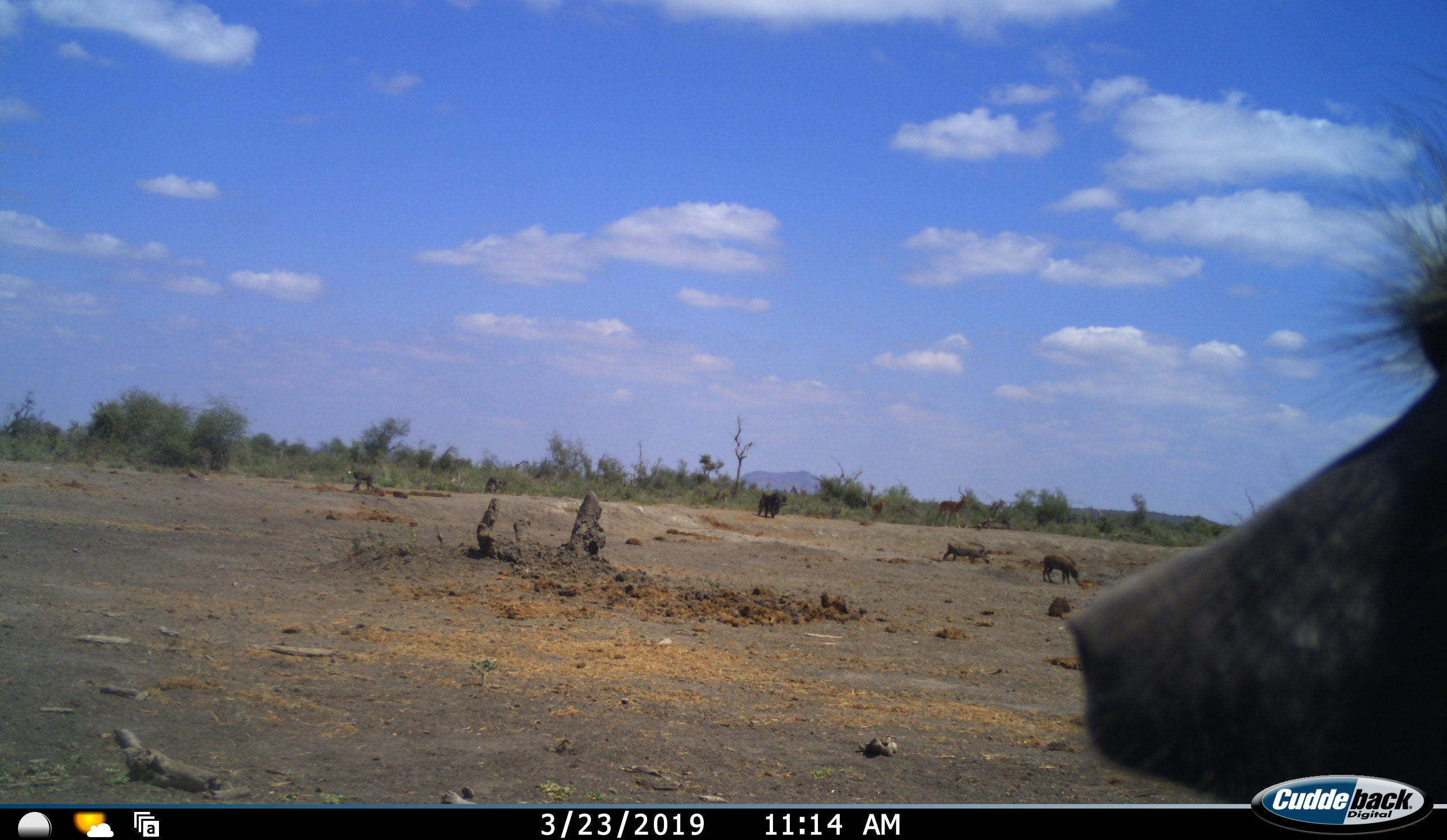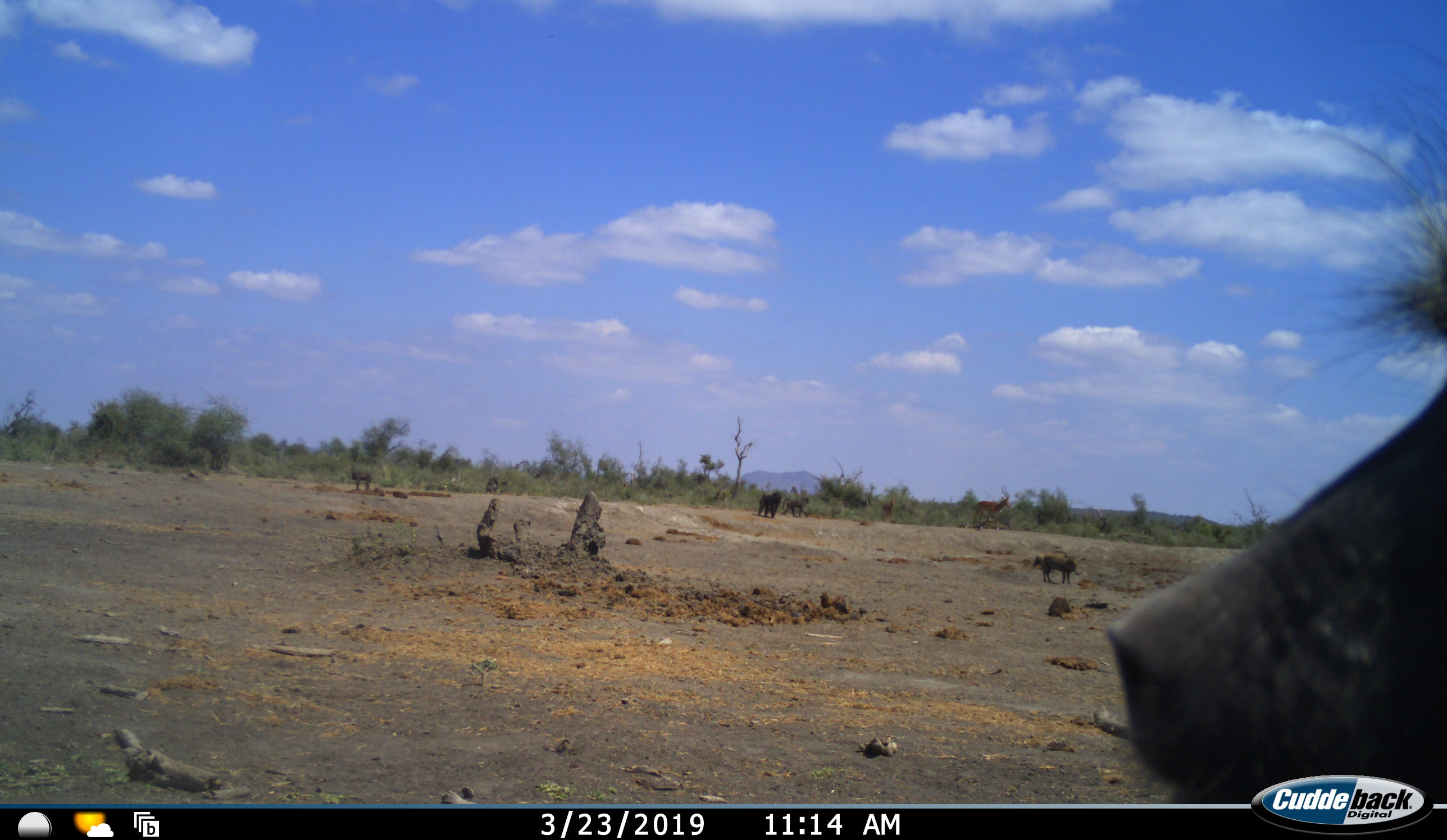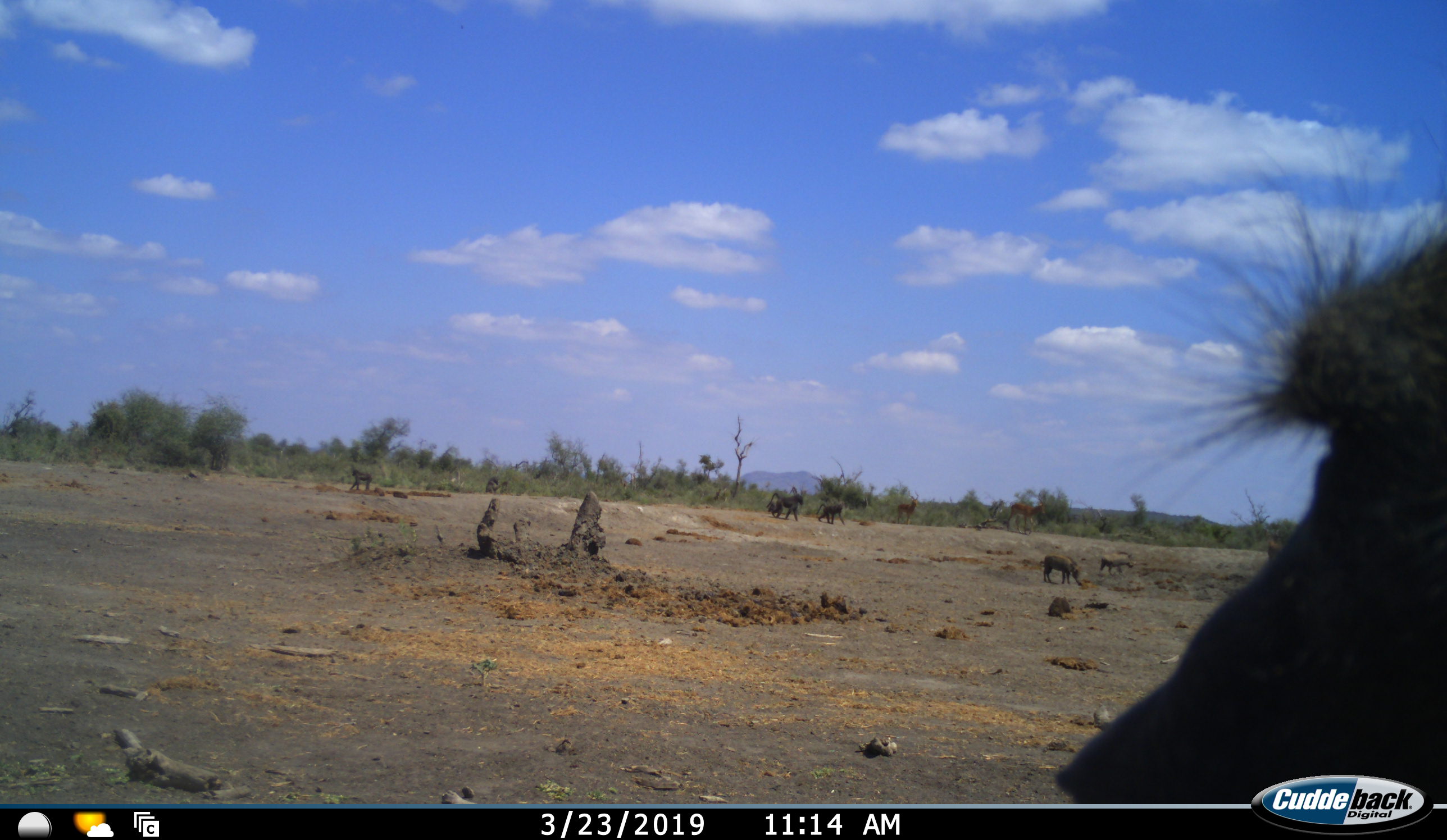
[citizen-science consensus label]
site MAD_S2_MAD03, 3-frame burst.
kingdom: Animalia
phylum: Chordata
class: Mammalia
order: Primates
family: Cercopithecidae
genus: Papio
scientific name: Papio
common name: baboon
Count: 3.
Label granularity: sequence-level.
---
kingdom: Animalia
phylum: Chordata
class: Mammalia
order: Artiodactyla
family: Bovidae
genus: Aepyceros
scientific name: Aepyceros melampus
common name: impala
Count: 2.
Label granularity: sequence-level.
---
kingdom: Animalia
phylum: Chordata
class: Mammalia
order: Artiodactyla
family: Suidae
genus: Phacochoerus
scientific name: Phacochoerus africanus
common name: warthog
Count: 2.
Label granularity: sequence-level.